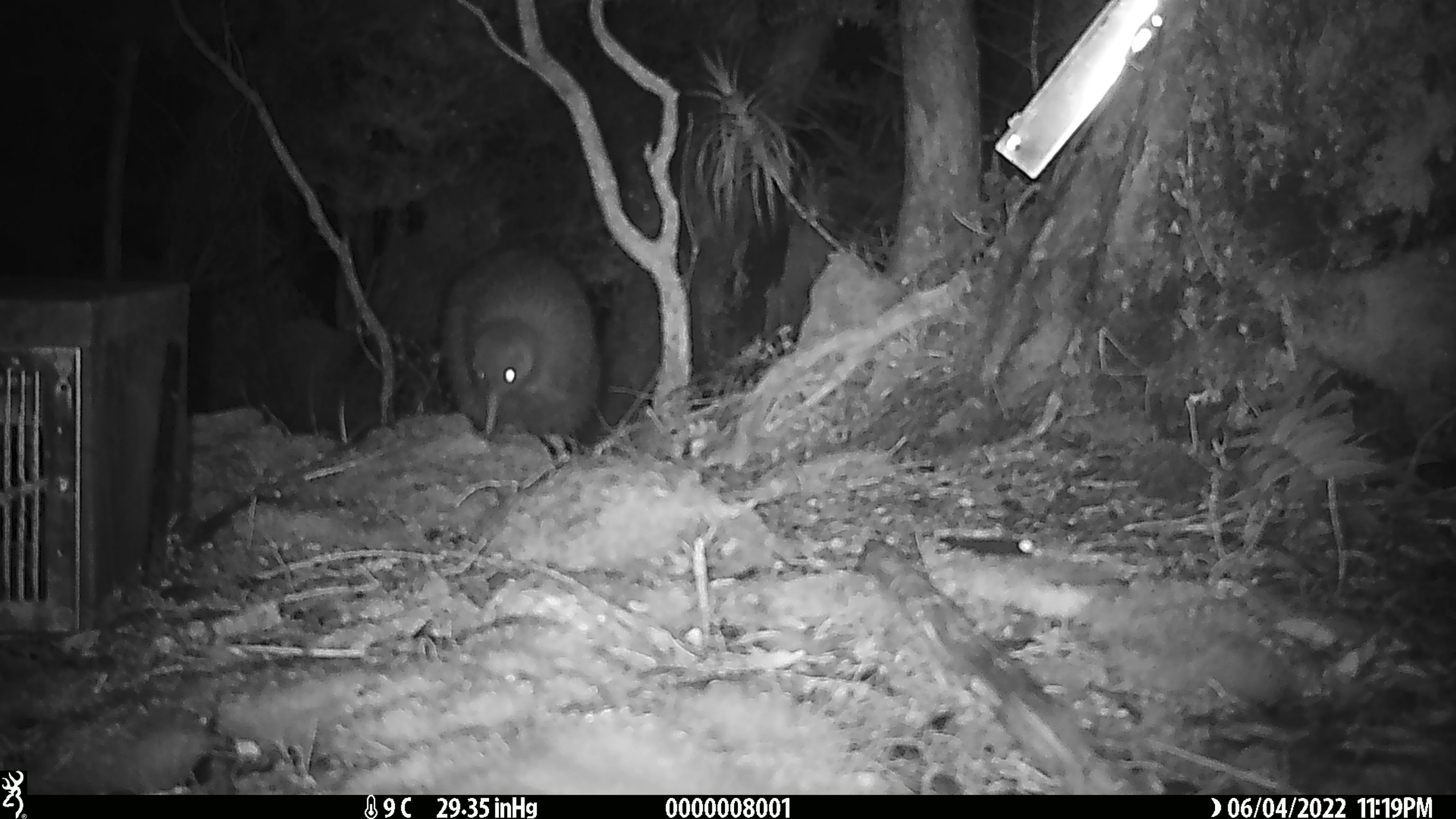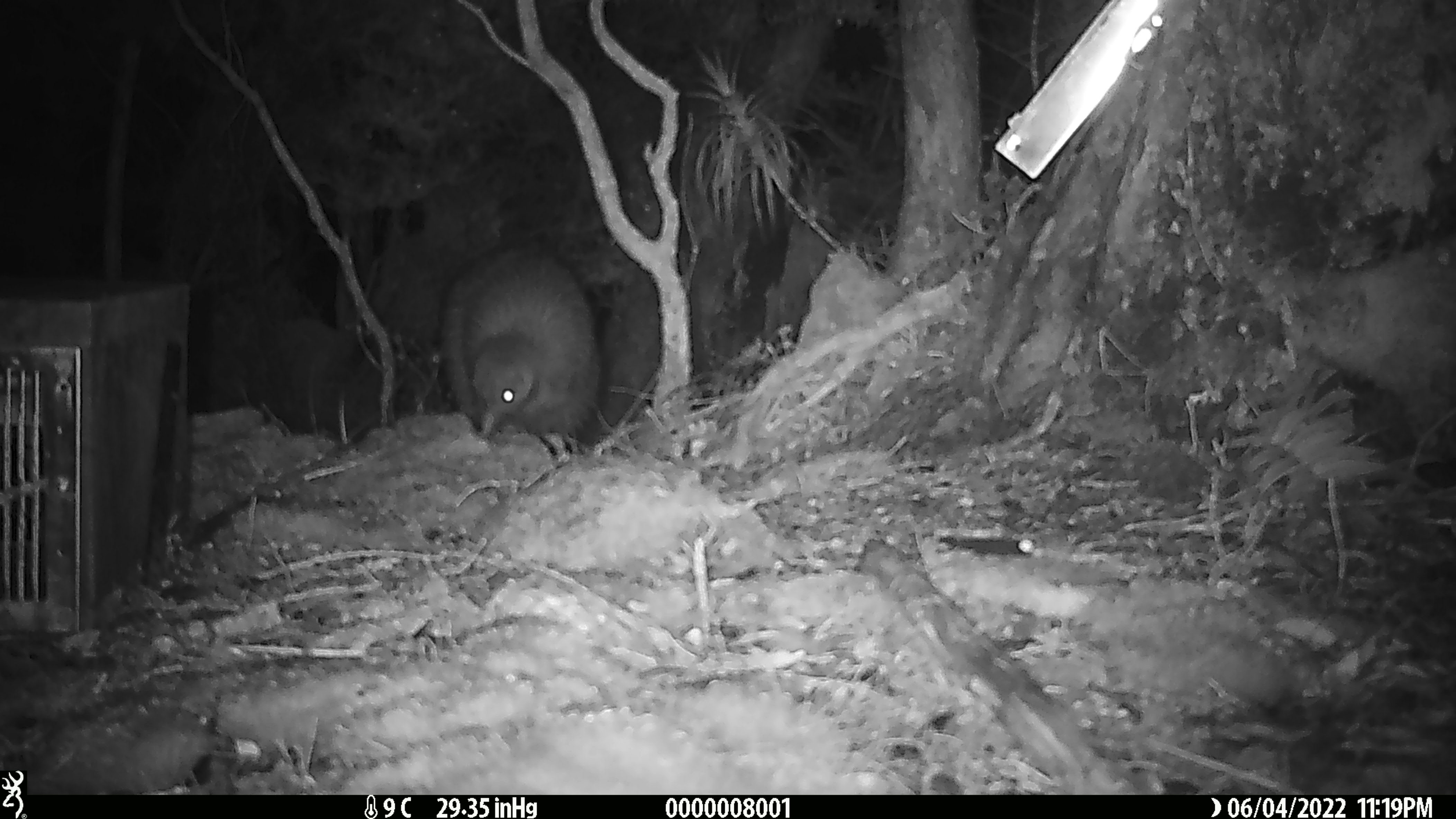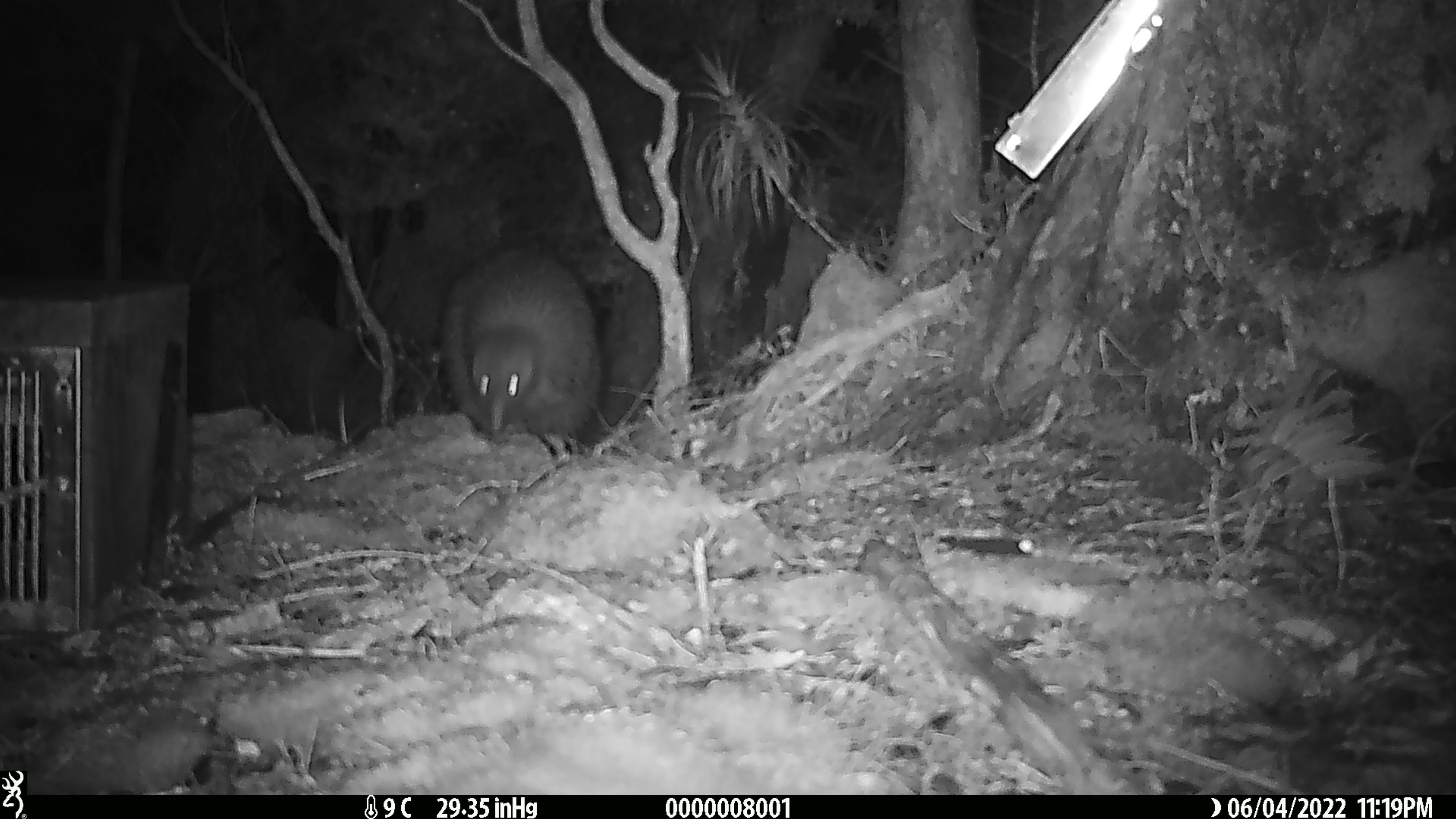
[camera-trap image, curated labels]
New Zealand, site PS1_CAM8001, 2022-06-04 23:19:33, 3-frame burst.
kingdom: Animalia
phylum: Chordata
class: Aves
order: Apterygiformes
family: Apterygidae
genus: Apteryx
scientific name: Apteryx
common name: kiwi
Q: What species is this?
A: Kiwi (Apteryx).